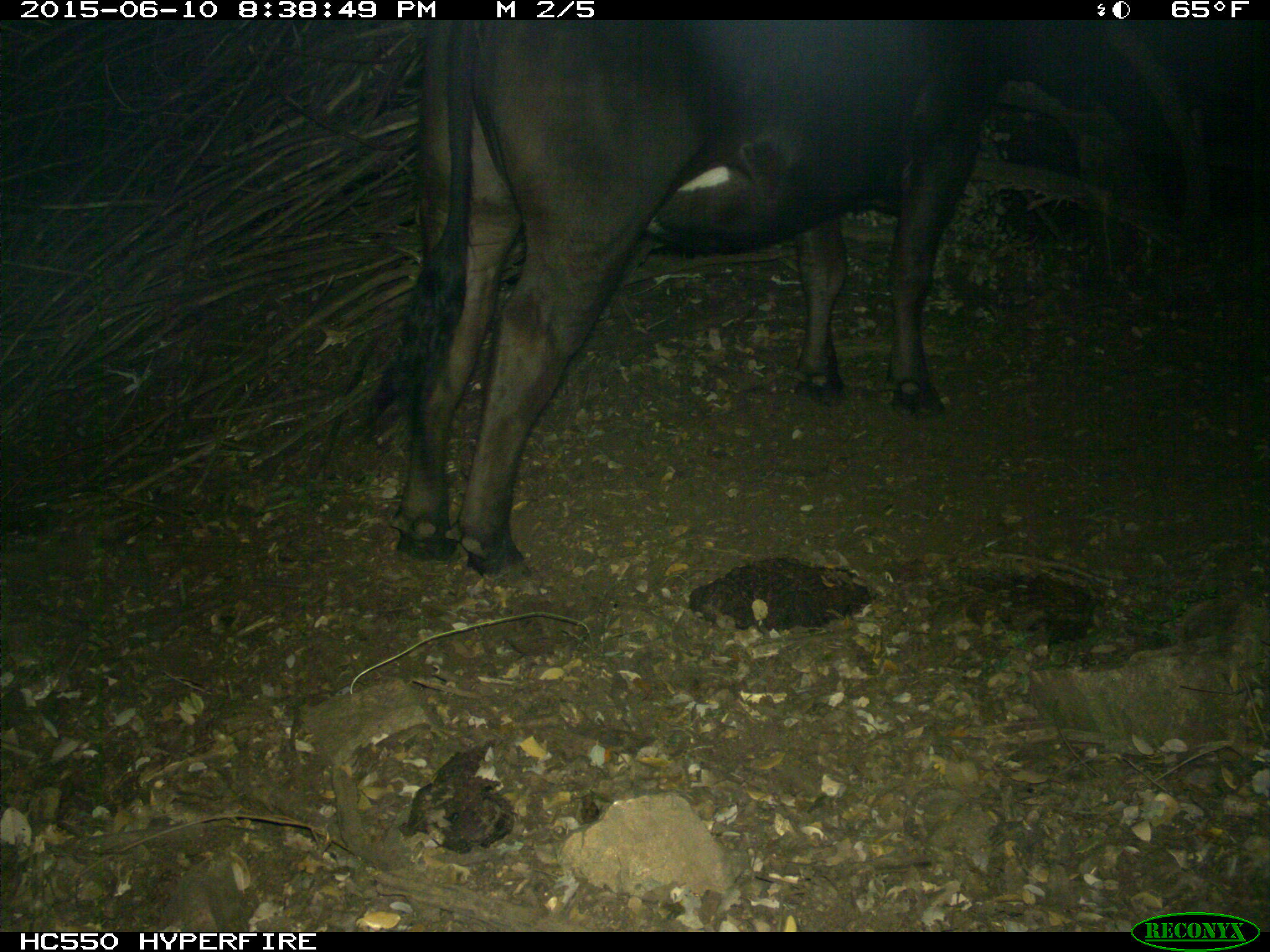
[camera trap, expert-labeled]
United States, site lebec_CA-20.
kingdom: Animalia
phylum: Chordata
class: Mammalia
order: Artiodactyla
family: Bovidae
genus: Bos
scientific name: Bos taurus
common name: domestic cow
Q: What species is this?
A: Bos taurus (domestic cow).